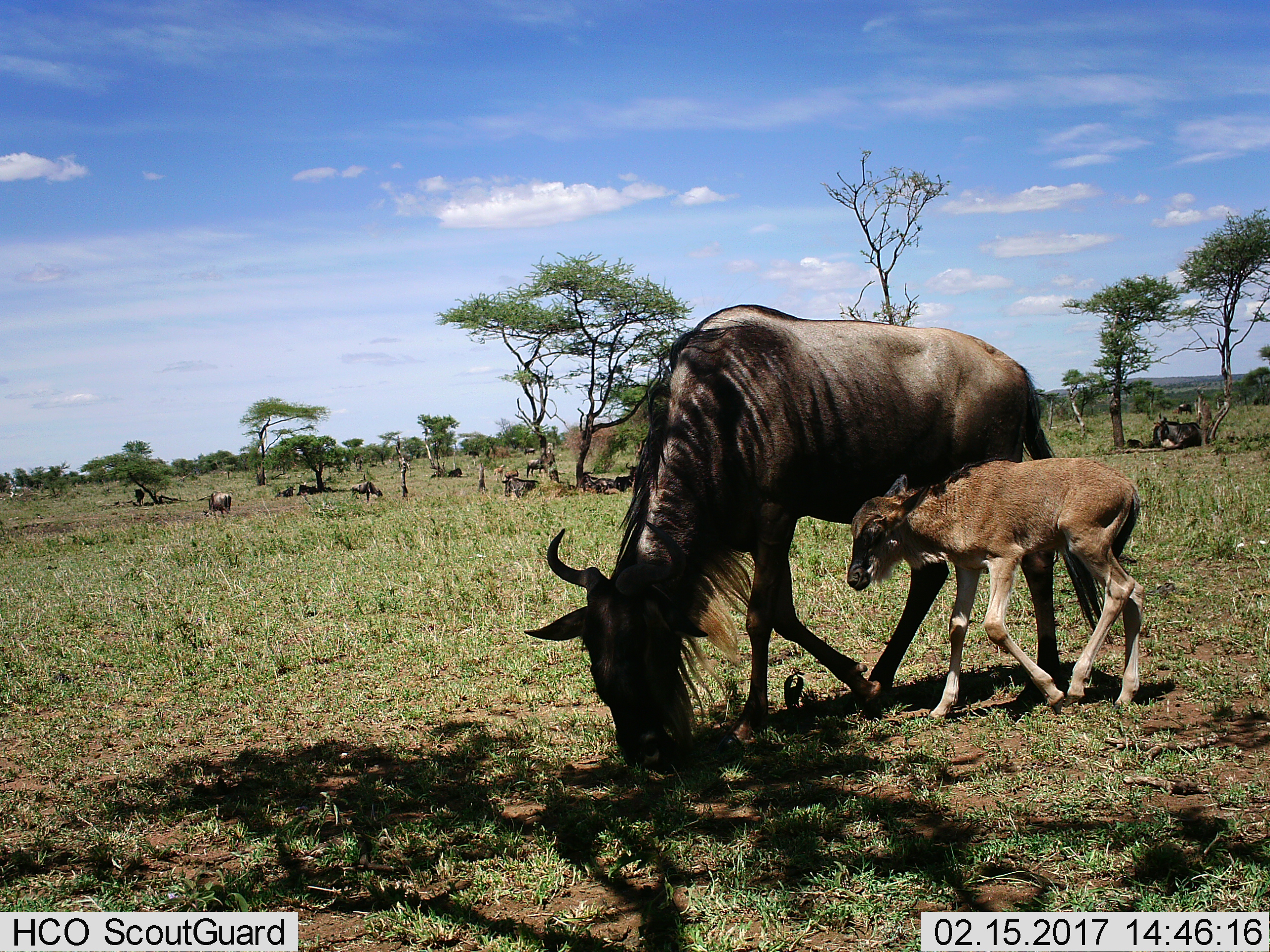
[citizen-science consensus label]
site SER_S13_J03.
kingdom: Animalia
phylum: Chordata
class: Mammalia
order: Artiodactyla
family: Bovidae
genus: Connochaetes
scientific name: Connochaetes taurinus taurinus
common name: blue wildebeest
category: wildebeestblue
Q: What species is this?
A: Wildebeestblue (blue wildebeest) (Connochaetes taurinus taurinus).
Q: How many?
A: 2.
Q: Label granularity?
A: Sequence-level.